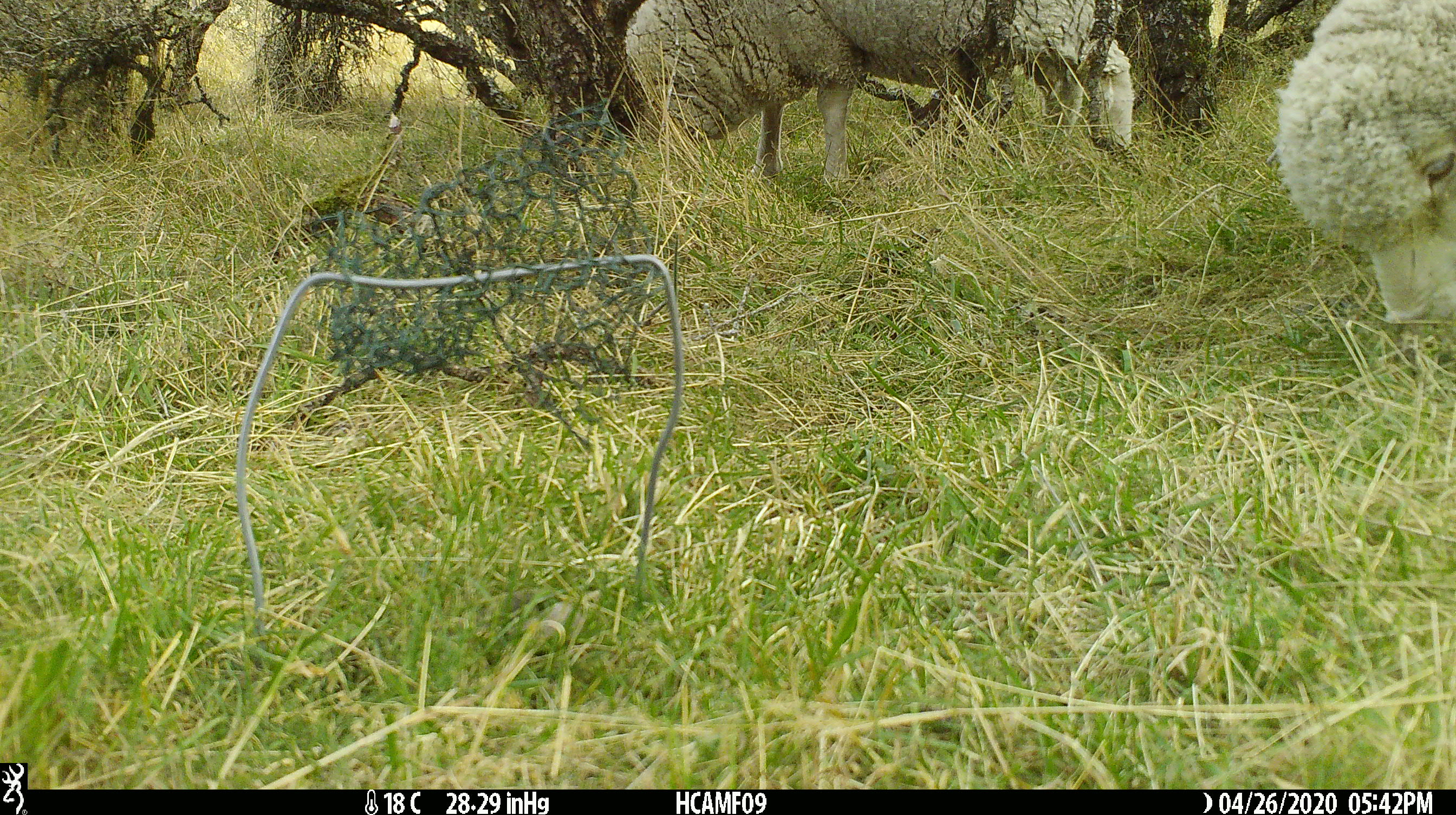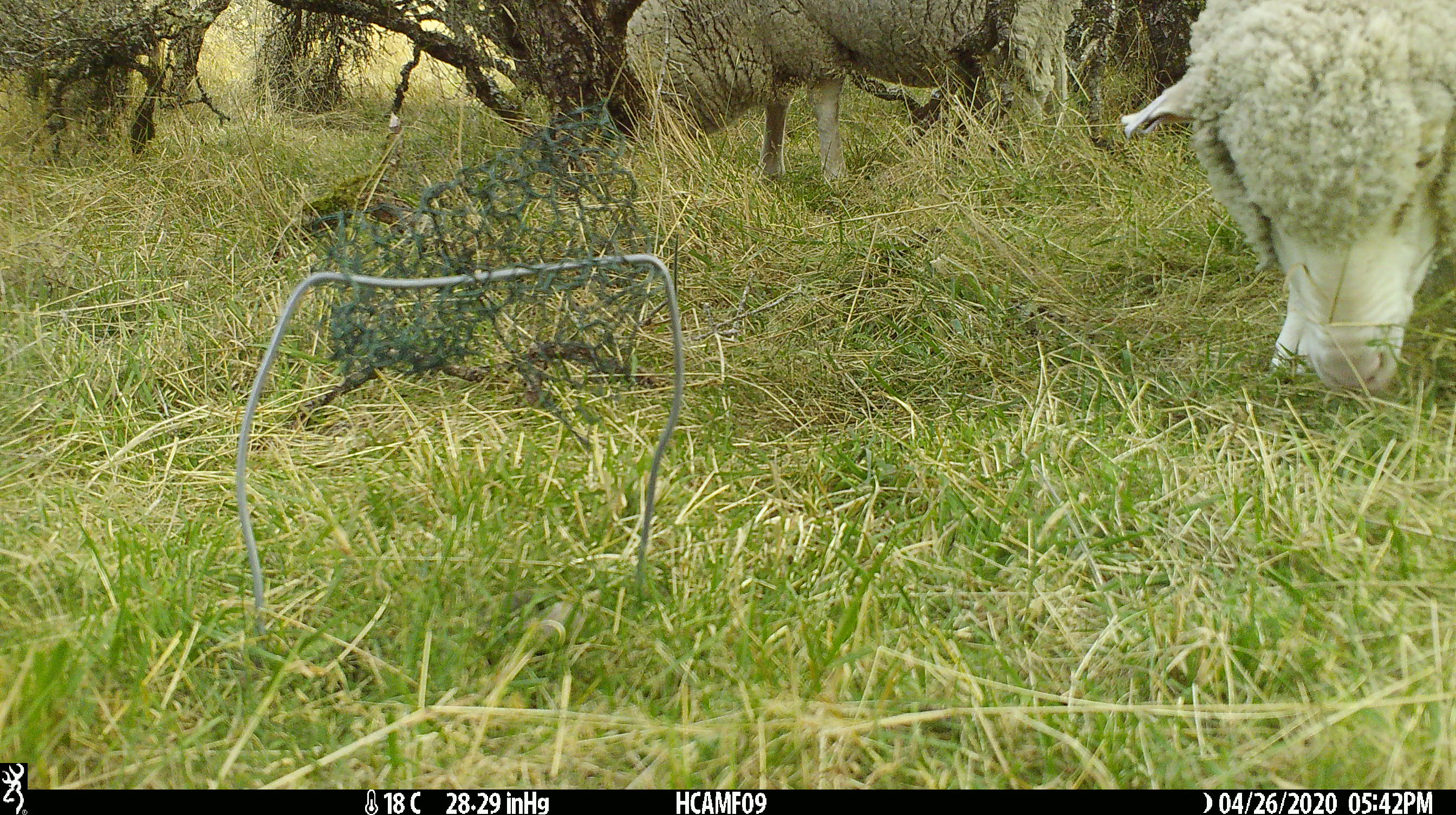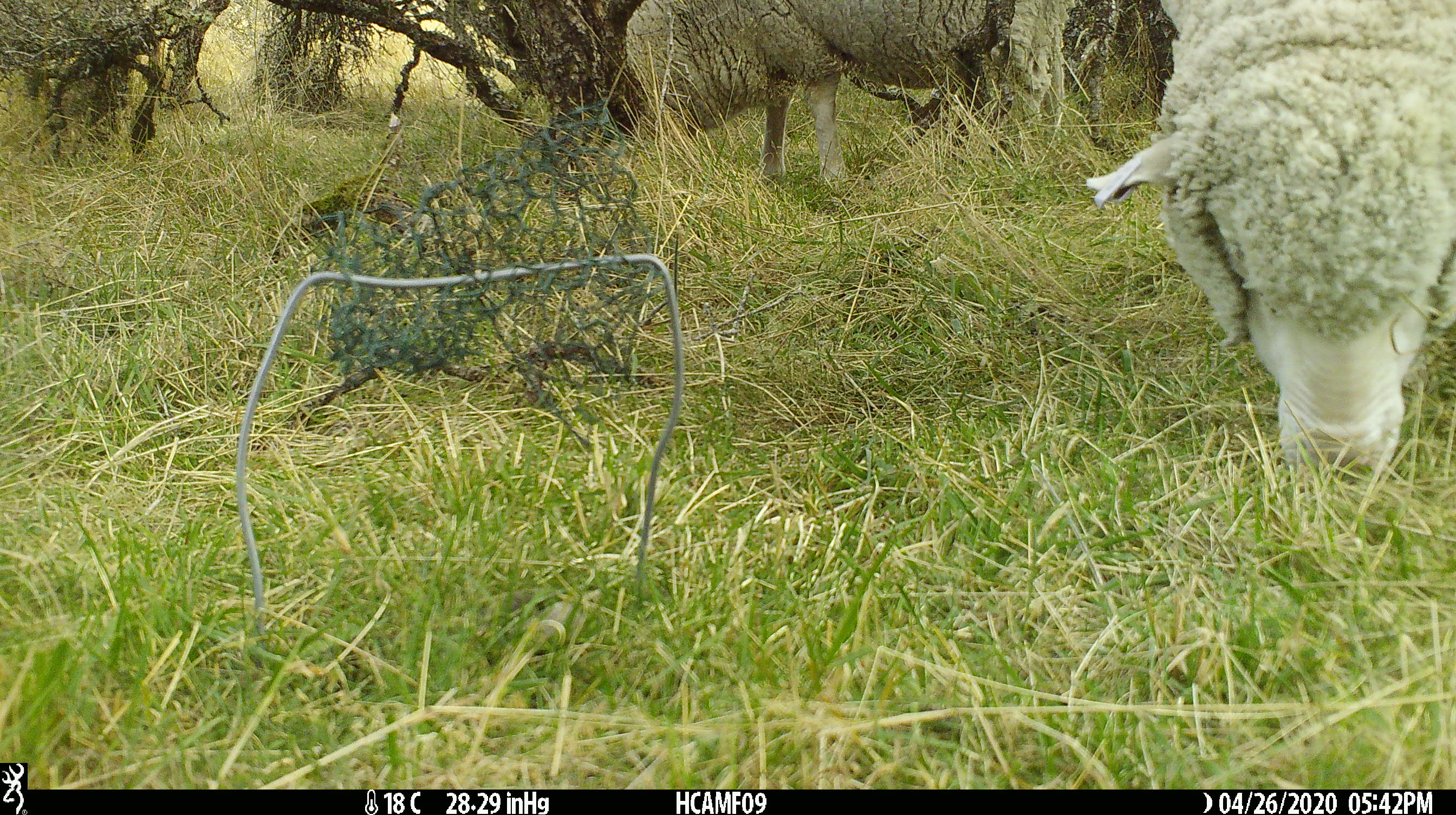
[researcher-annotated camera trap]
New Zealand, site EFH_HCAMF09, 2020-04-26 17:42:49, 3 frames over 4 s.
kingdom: Animalia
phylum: Chordata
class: Mammalia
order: Artiodactyla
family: Bovidae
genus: Ovis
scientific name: Ovis aries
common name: domestic sheep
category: sheep